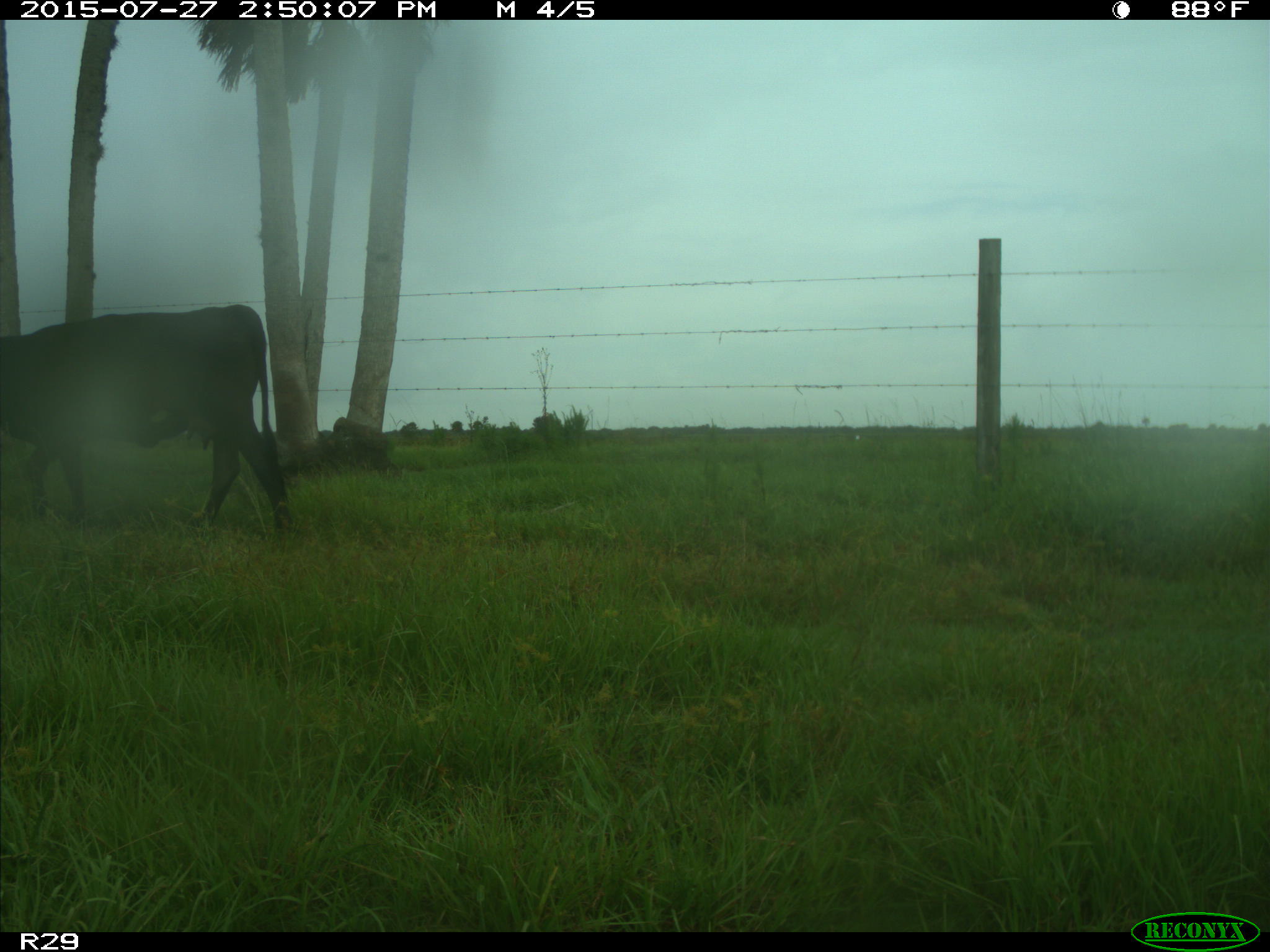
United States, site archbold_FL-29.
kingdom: Animalia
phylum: Chordata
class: Mammalia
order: Artiodactyla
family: Bovidae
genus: Bos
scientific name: Bos taurus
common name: domestic cow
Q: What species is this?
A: Bos taurus (domestic cow).